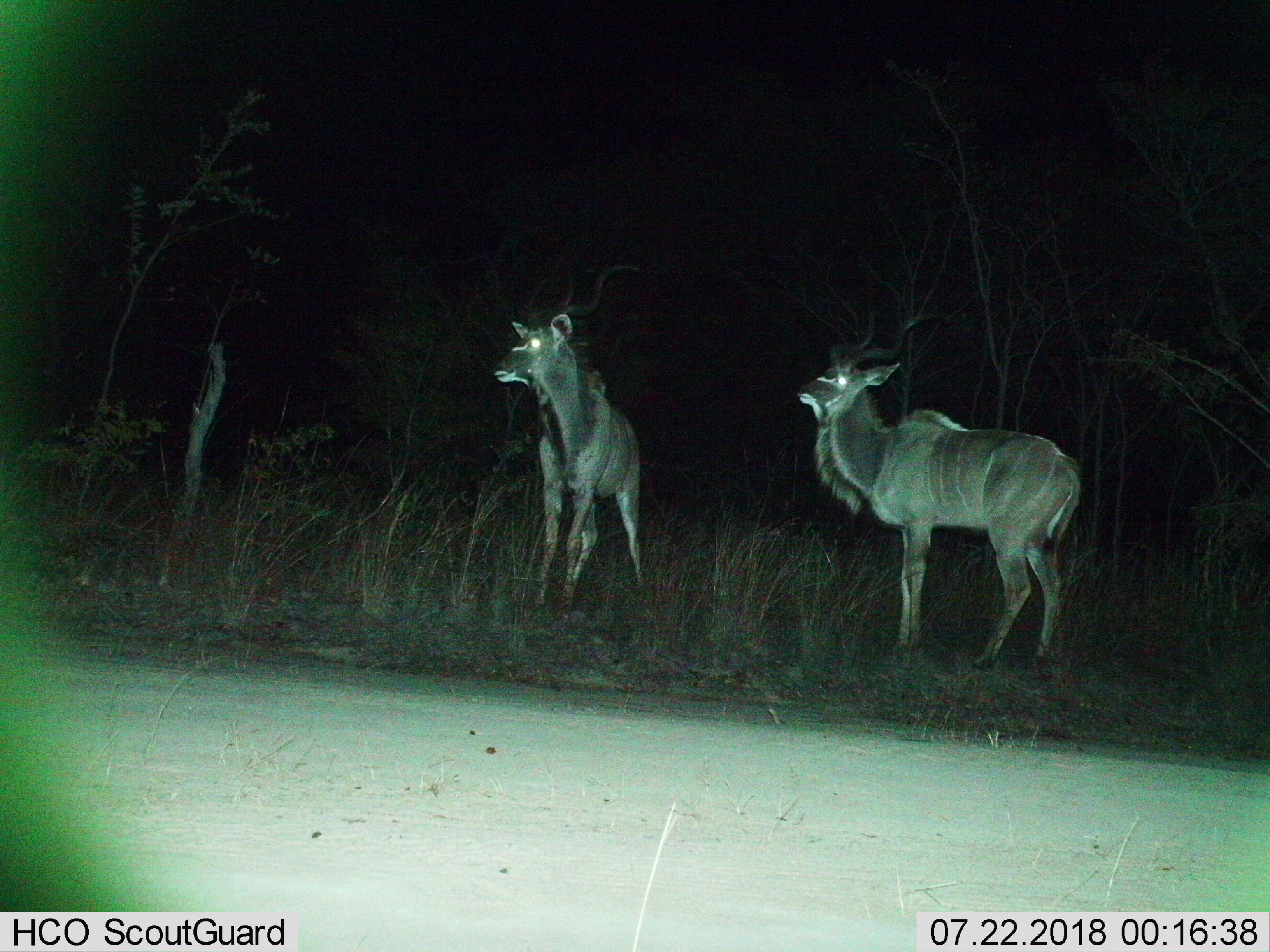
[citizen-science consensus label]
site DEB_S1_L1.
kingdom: Animalia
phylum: Chordata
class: Mammalia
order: Artiodactyla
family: Bovidae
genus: Tragelaphus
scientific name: Tragelaphus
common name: kudu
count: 2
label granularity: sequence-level